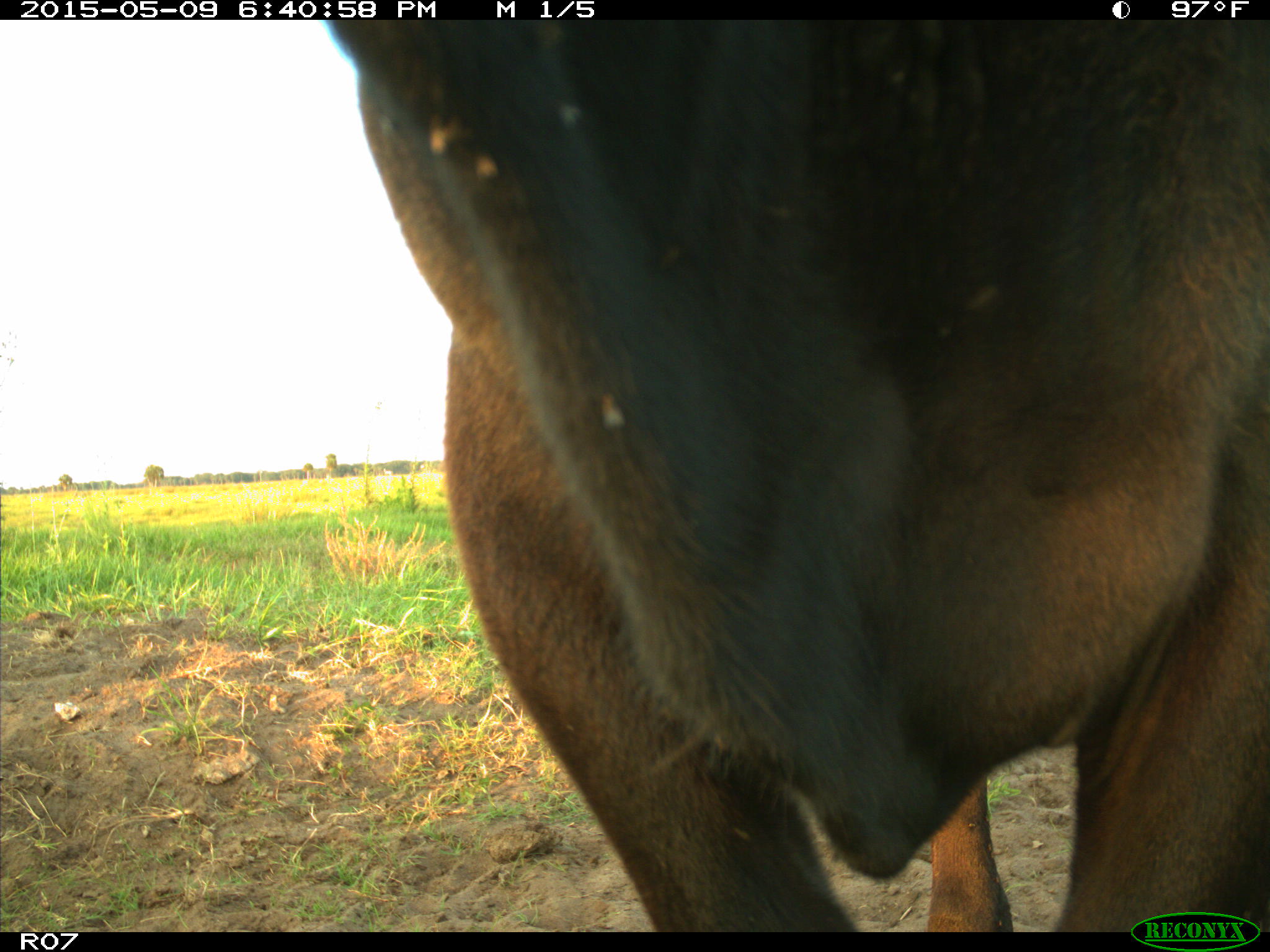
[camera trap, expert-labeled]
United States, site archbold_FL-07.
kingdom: Animalia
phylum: Chordata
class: Mammalia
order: Artiodactyla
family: Bovidae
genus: Bos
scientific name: Bos taurus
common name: domestic cow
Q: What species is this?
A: Bos taurus (domestic cow).